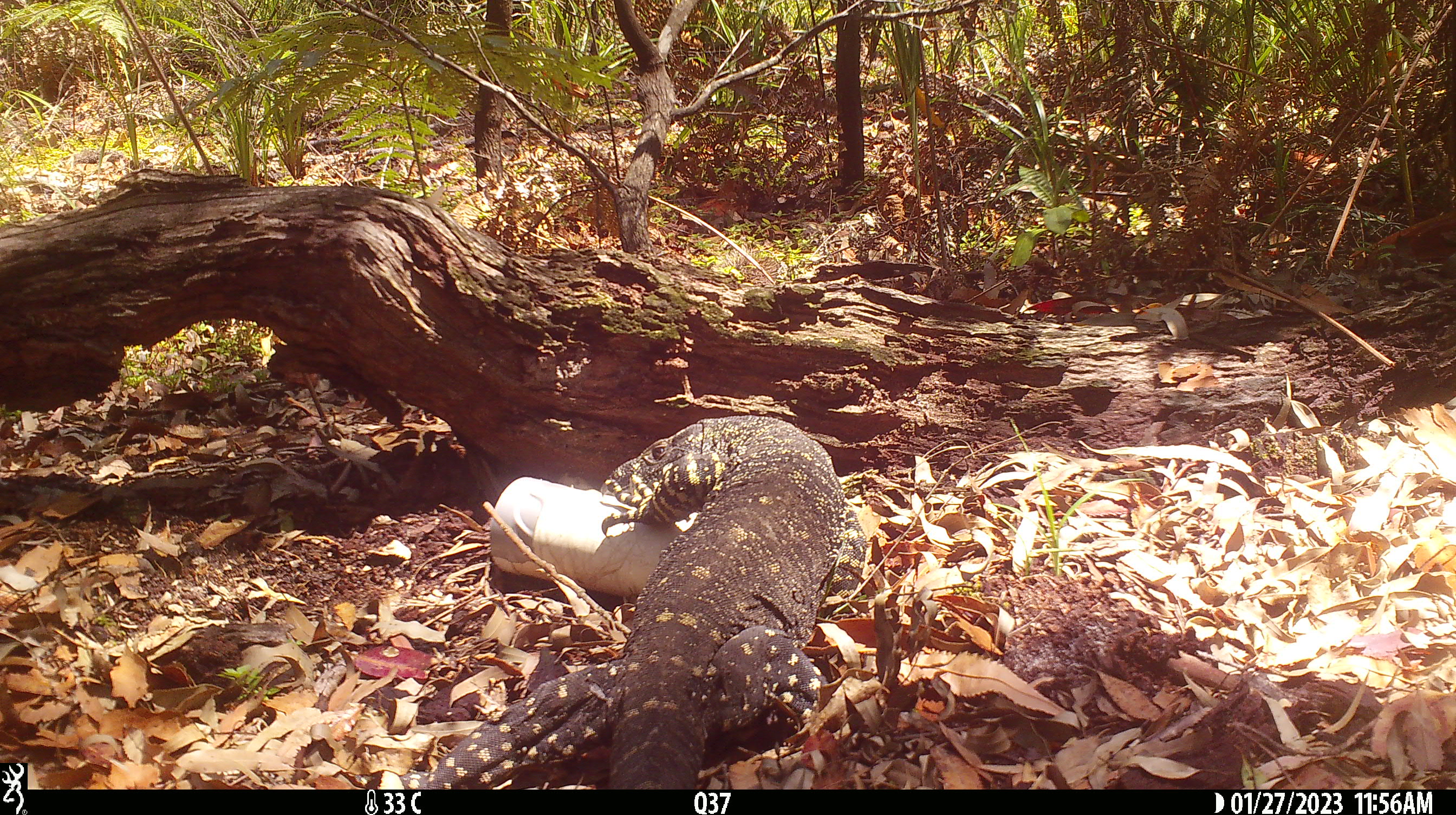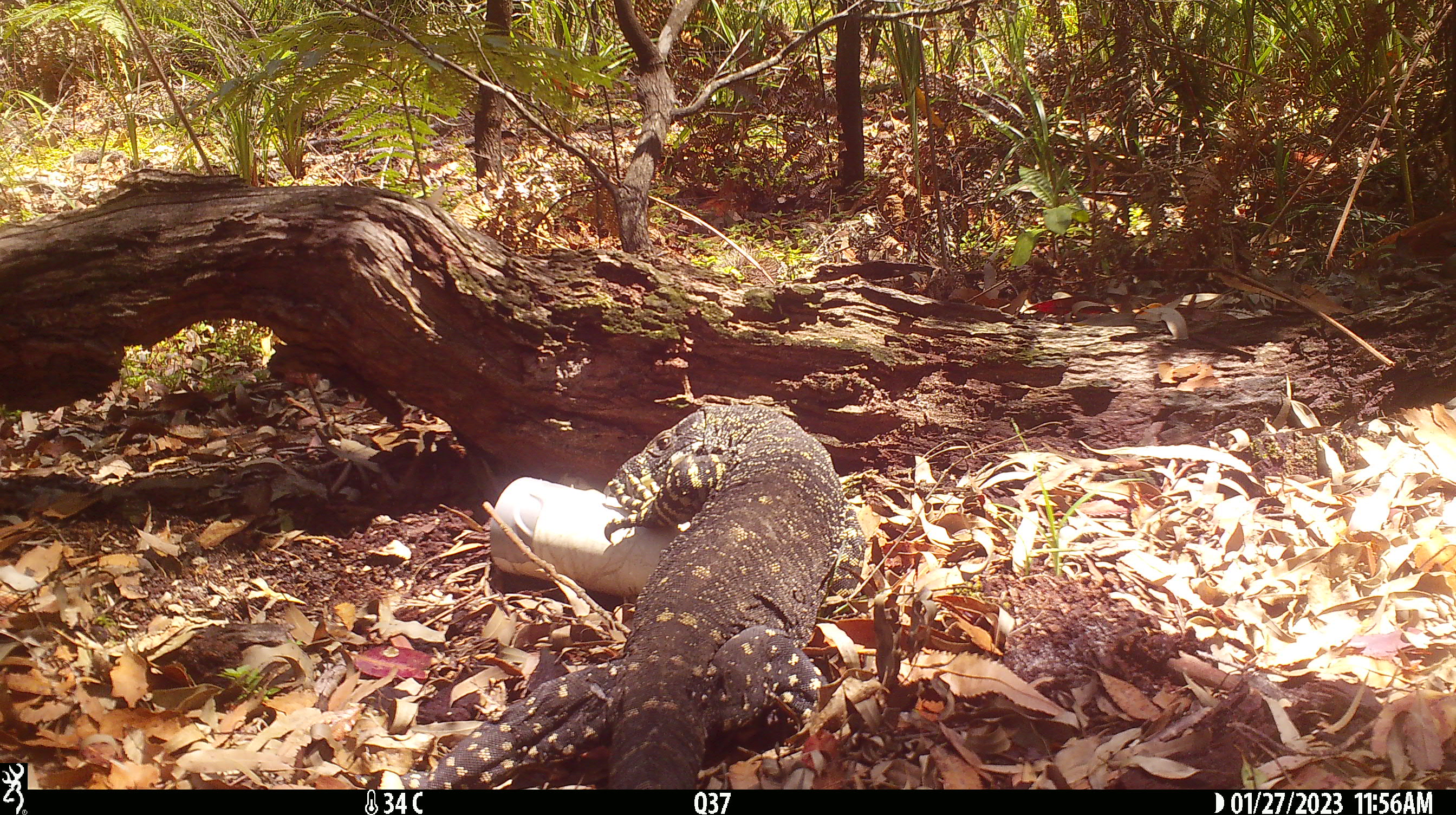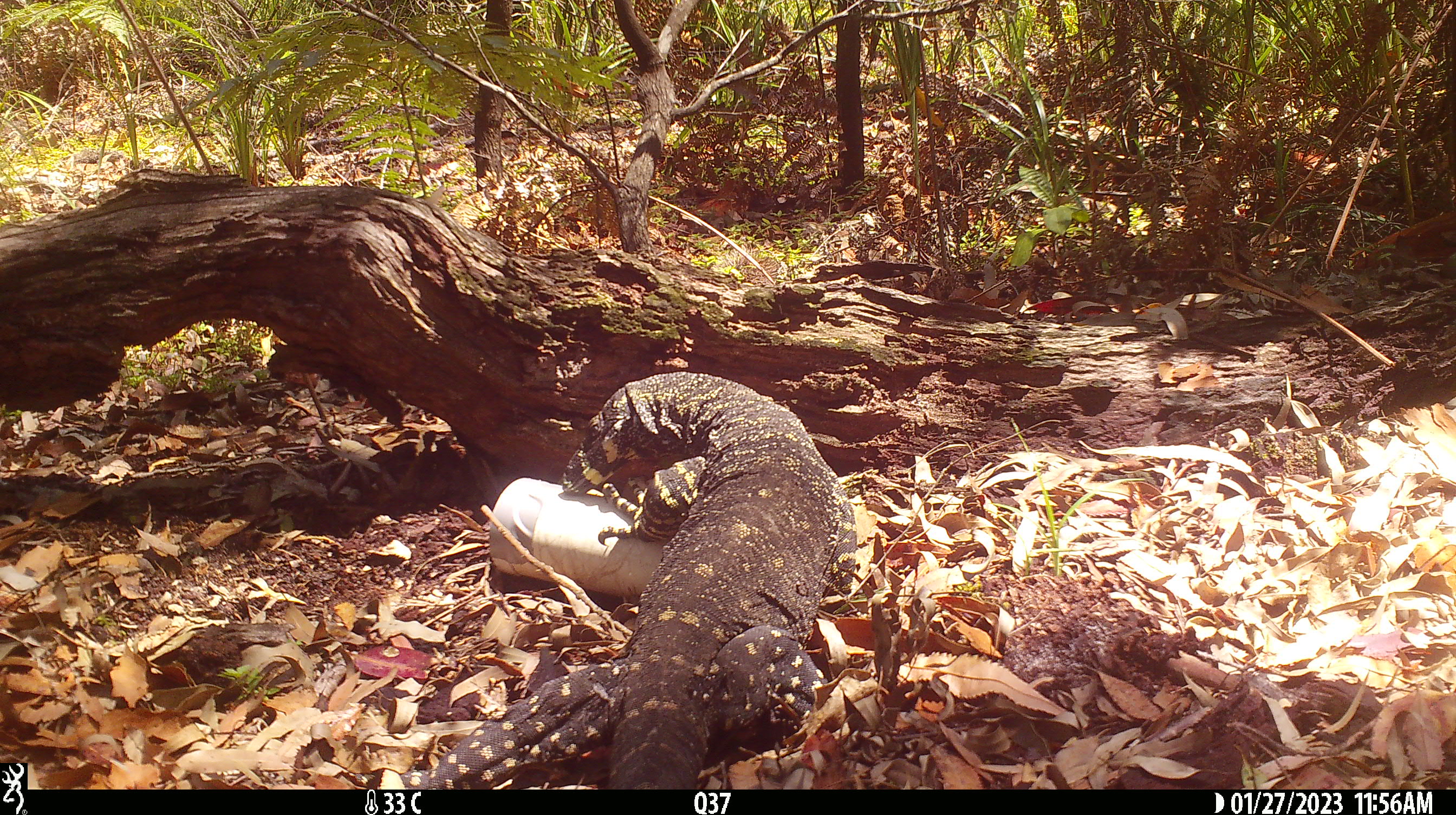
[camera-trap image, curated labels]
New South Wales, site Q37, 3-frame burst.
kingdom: Animalia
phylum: Chordata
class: Reptilia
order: Squamata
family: Varanidae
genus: Varanus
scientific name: Varanus varius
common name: lace monitor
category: goanna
Goanna (lace monitor) (Varanus varius).